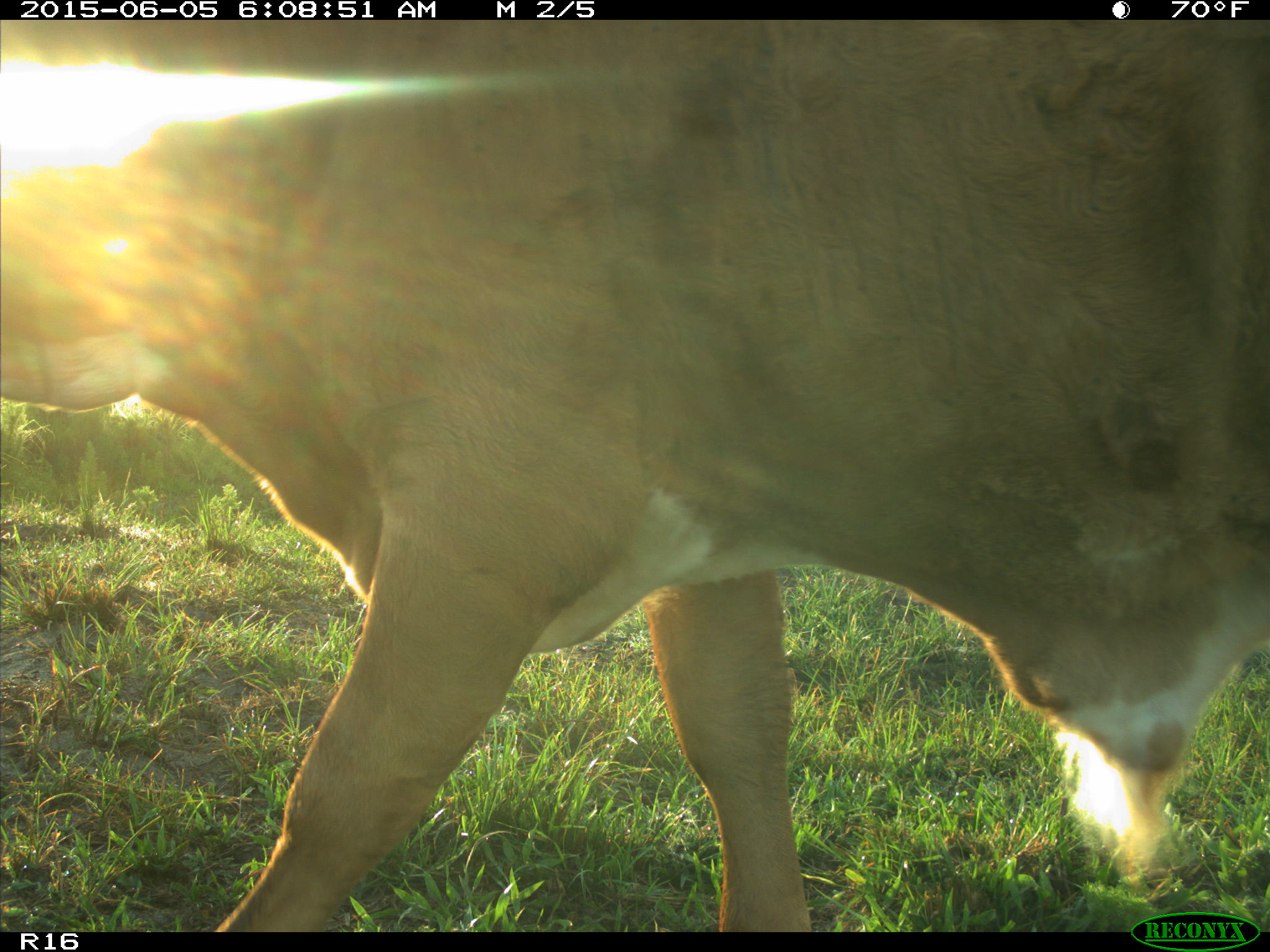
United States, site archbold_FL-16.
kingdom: Animalia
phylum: Chordata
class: Mammalia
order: Artiodactyla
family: Bovidae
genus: Bos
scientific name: Bos taurus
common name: domestic cow